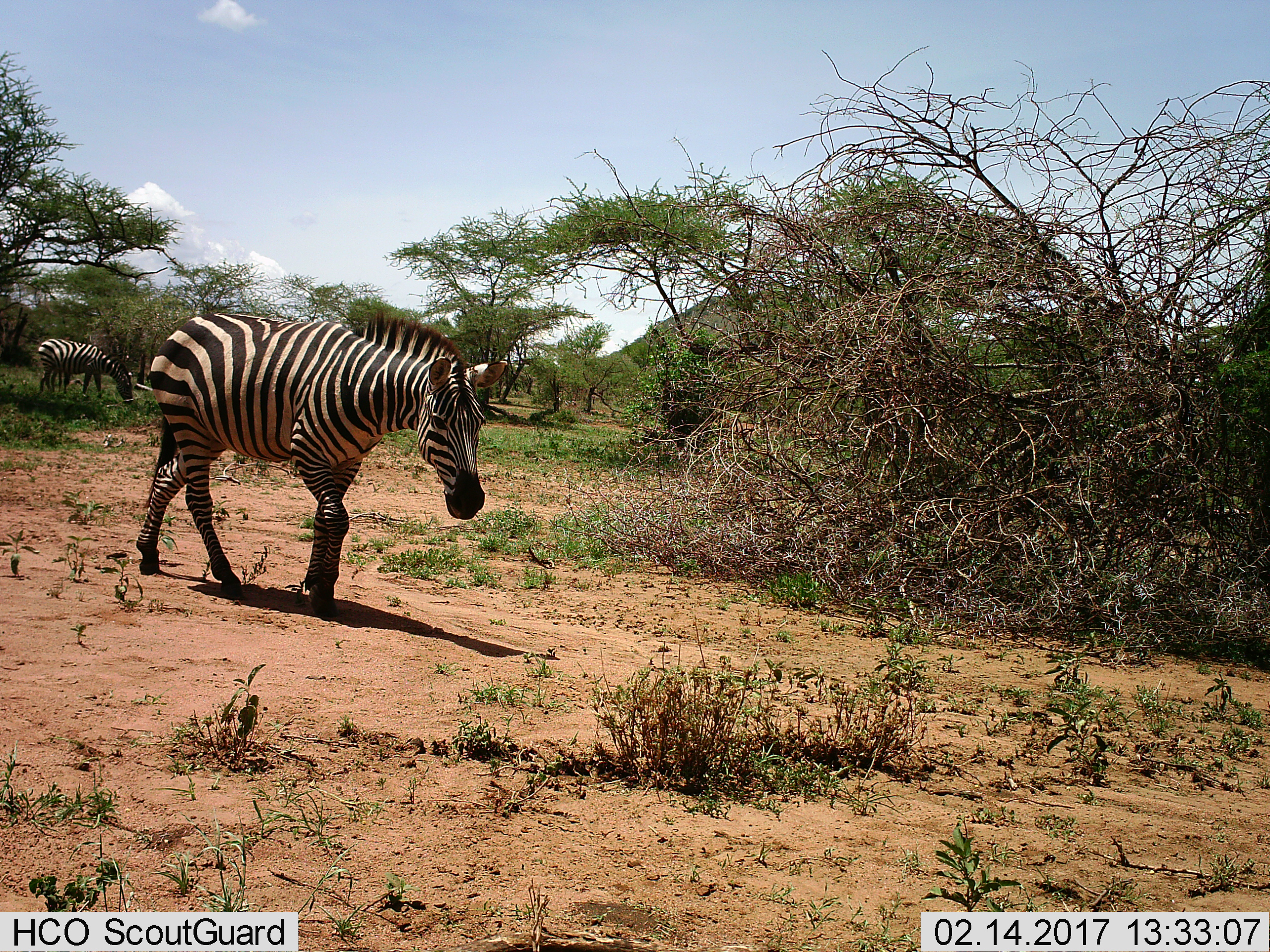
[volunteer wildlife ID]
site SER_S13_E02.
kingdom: Animalia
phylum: Chordata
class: Mammalia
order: Perissodactyla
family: Equidae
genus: Equus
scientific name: Equus quagga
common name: plains zebra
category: zebraplains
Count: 2.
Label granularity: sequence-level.